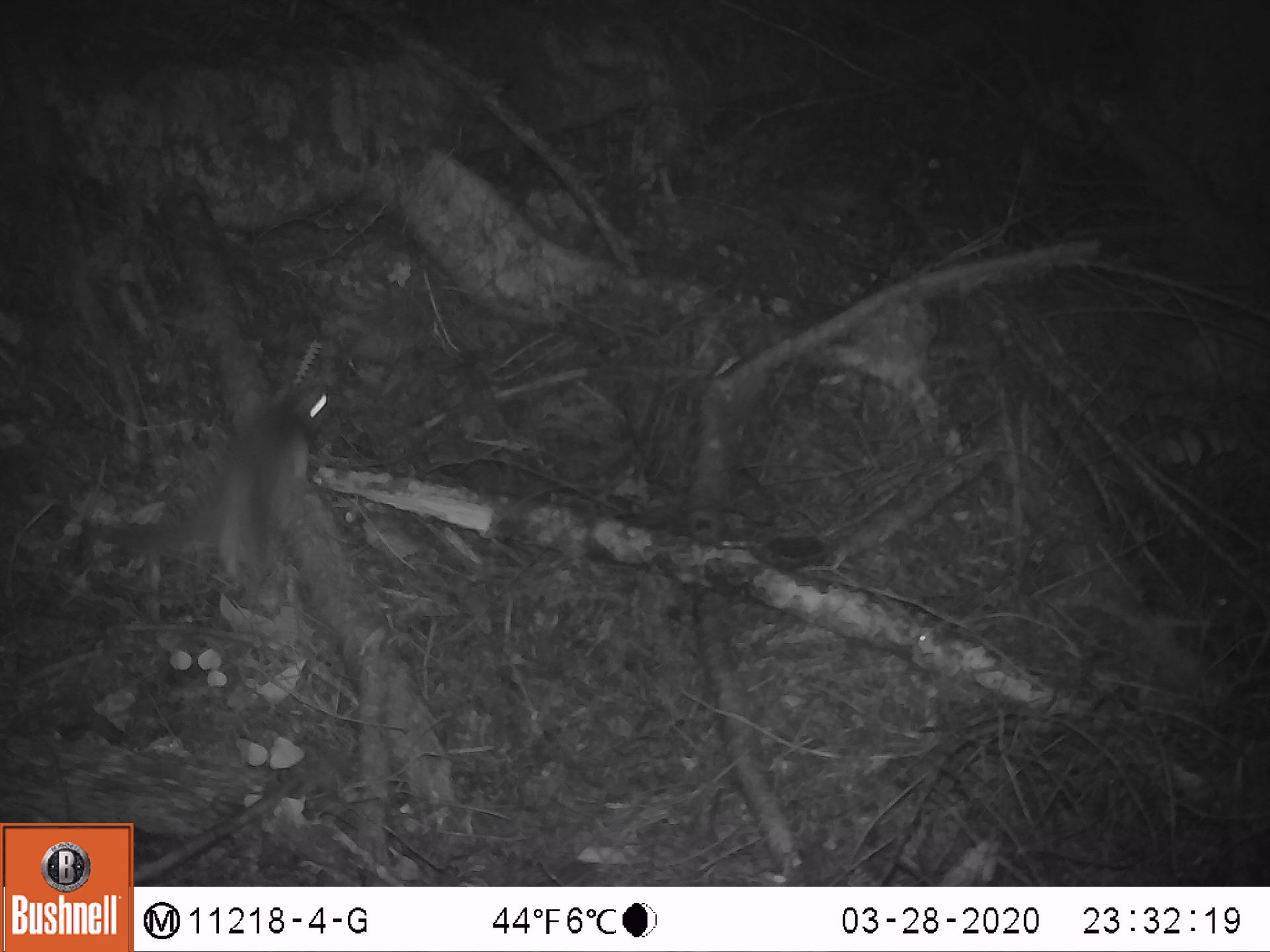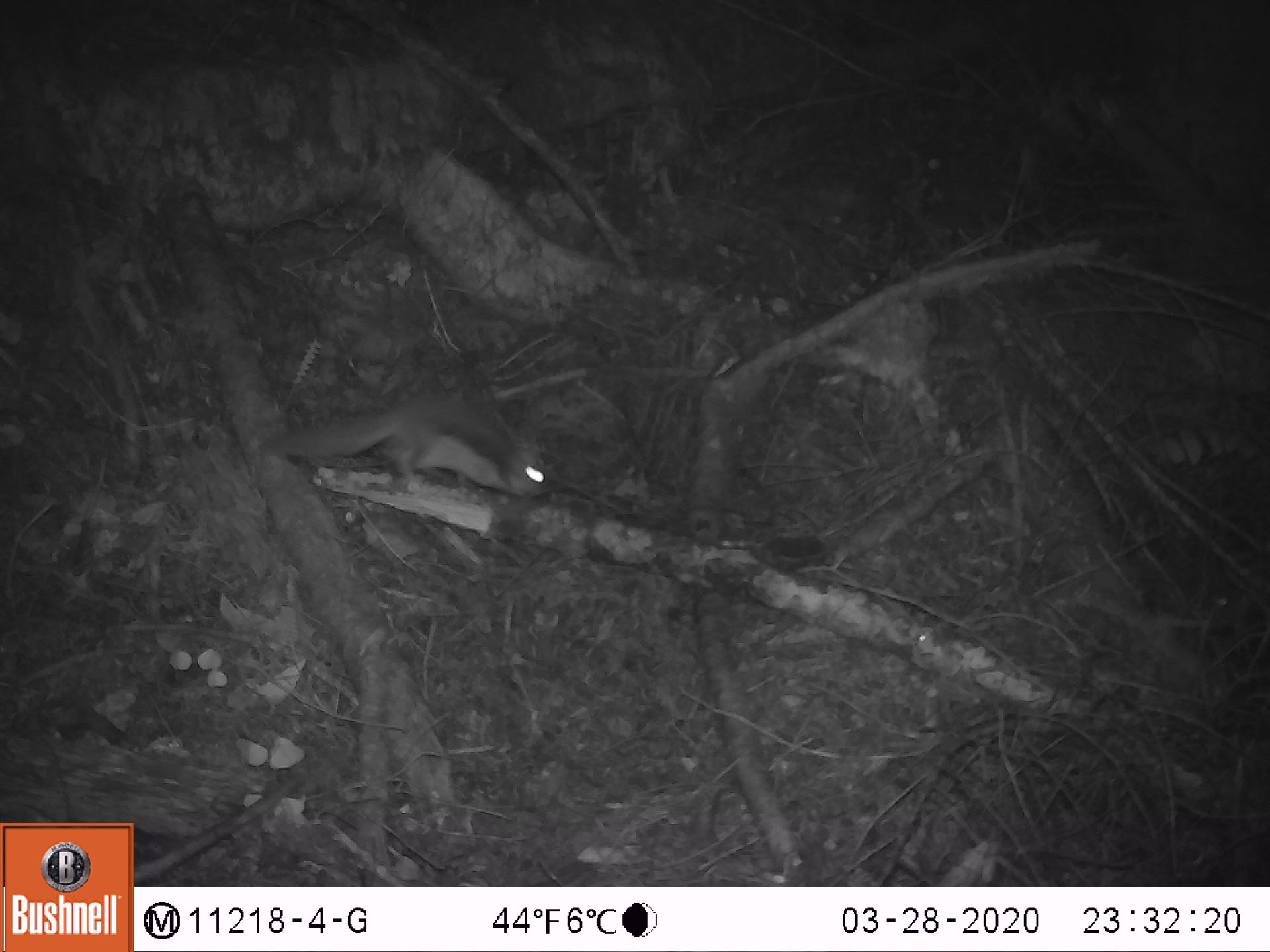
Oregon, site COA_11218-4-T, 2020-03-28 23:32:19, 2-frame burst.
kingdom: Animalia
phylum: Chordata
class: Mammalia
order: Rodentia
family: Sciuridae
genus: Glaucomys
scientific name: Glaucomys oregonensis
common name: humboldt's flying squirrel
Humboldt's flying squirrel (Glaucomys oregonensis).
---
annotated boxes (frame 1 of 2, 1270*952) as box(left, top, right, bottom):
humboldt's flying squirrel: box(75, 369, 345, 598)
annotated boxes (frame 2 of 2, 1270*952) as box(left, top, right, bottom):
humboldt's flying squirrel: box(251, 382, 573, 518)